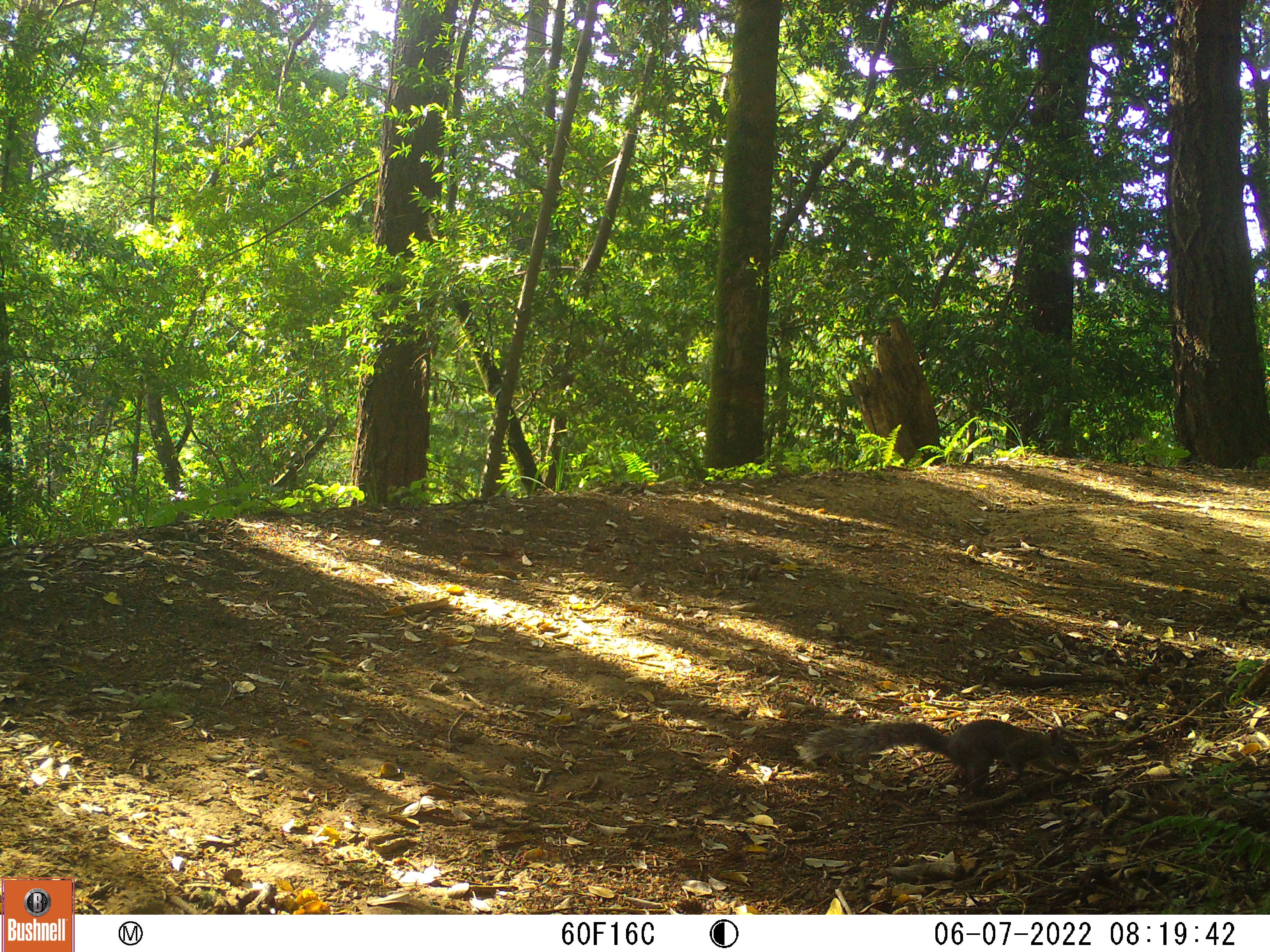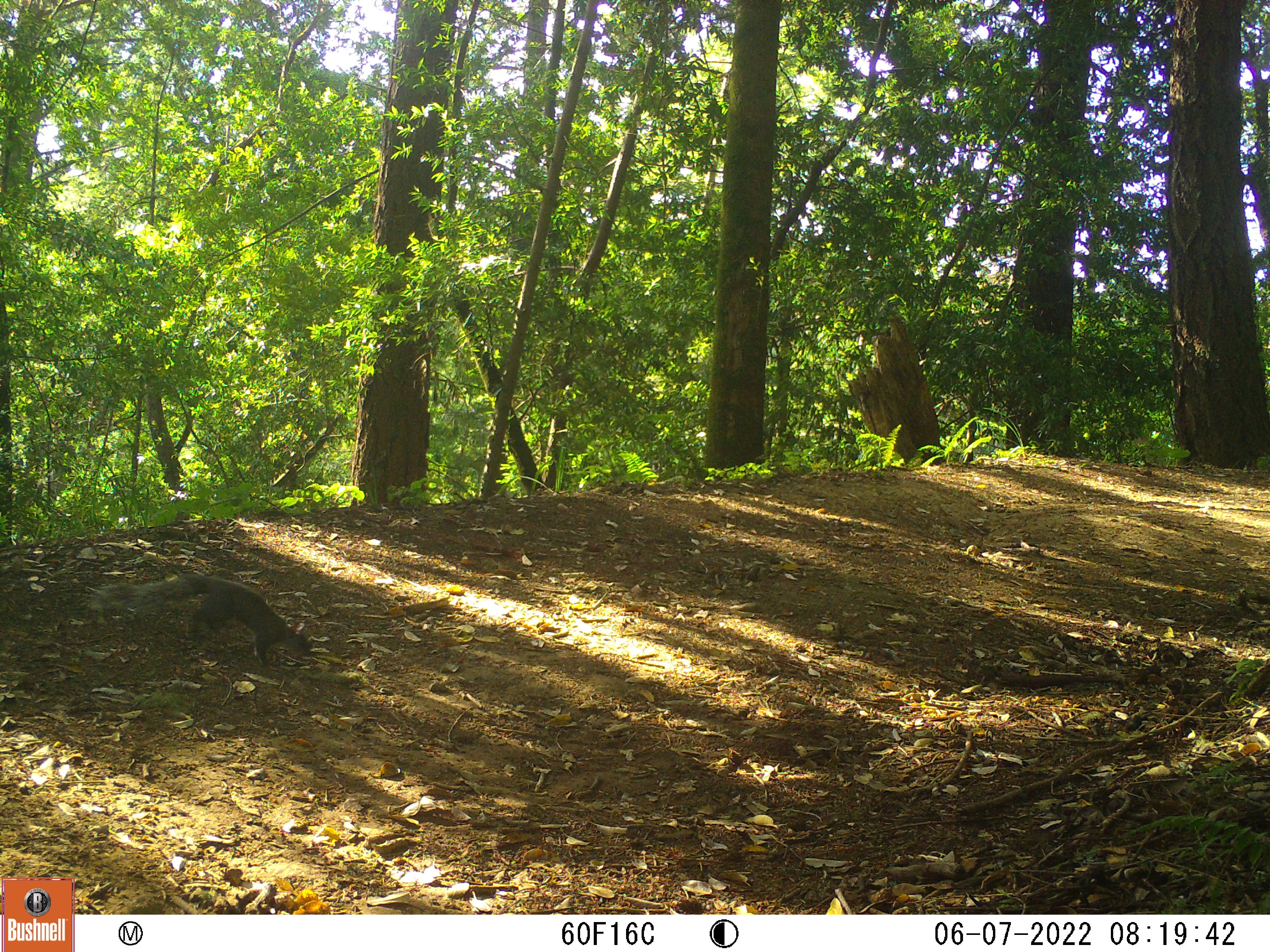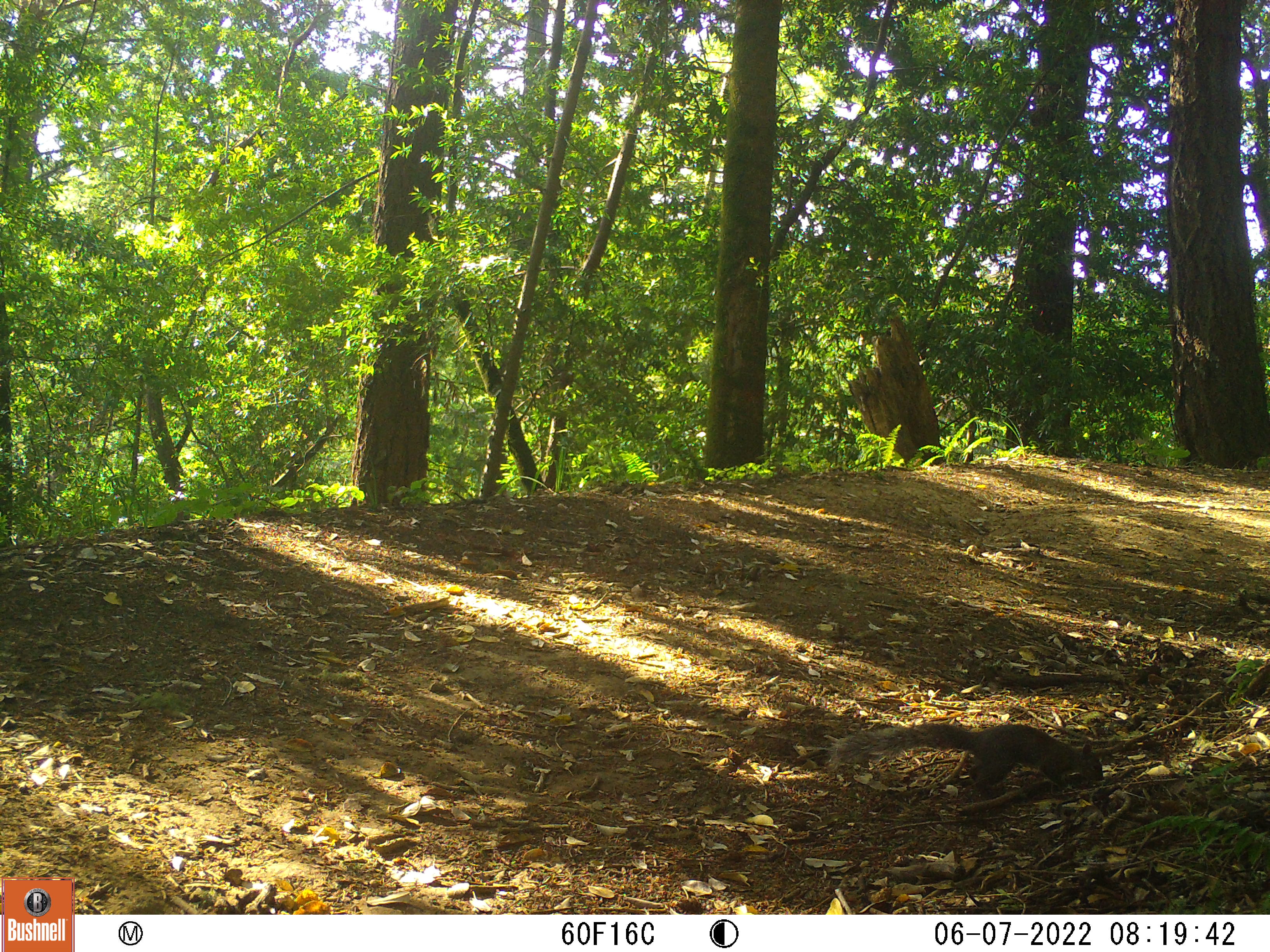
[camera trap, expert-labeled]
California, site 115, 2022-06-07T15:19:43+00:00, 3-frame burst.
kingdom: Animalia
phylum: Chordata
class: Mammalia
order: Rodentia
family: Sciuridae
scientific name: Sciuridae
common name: squirrel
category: unknown squirrel